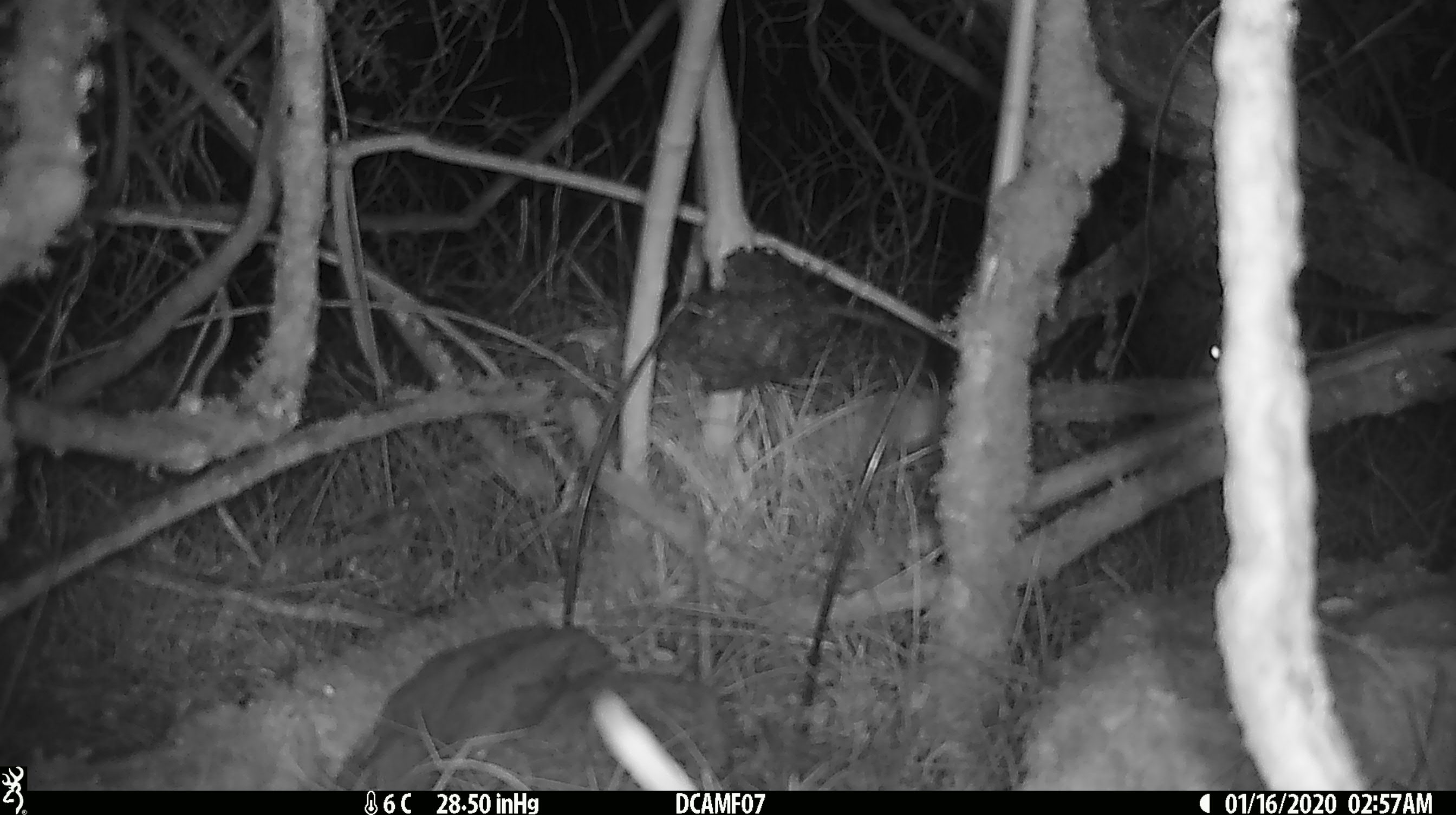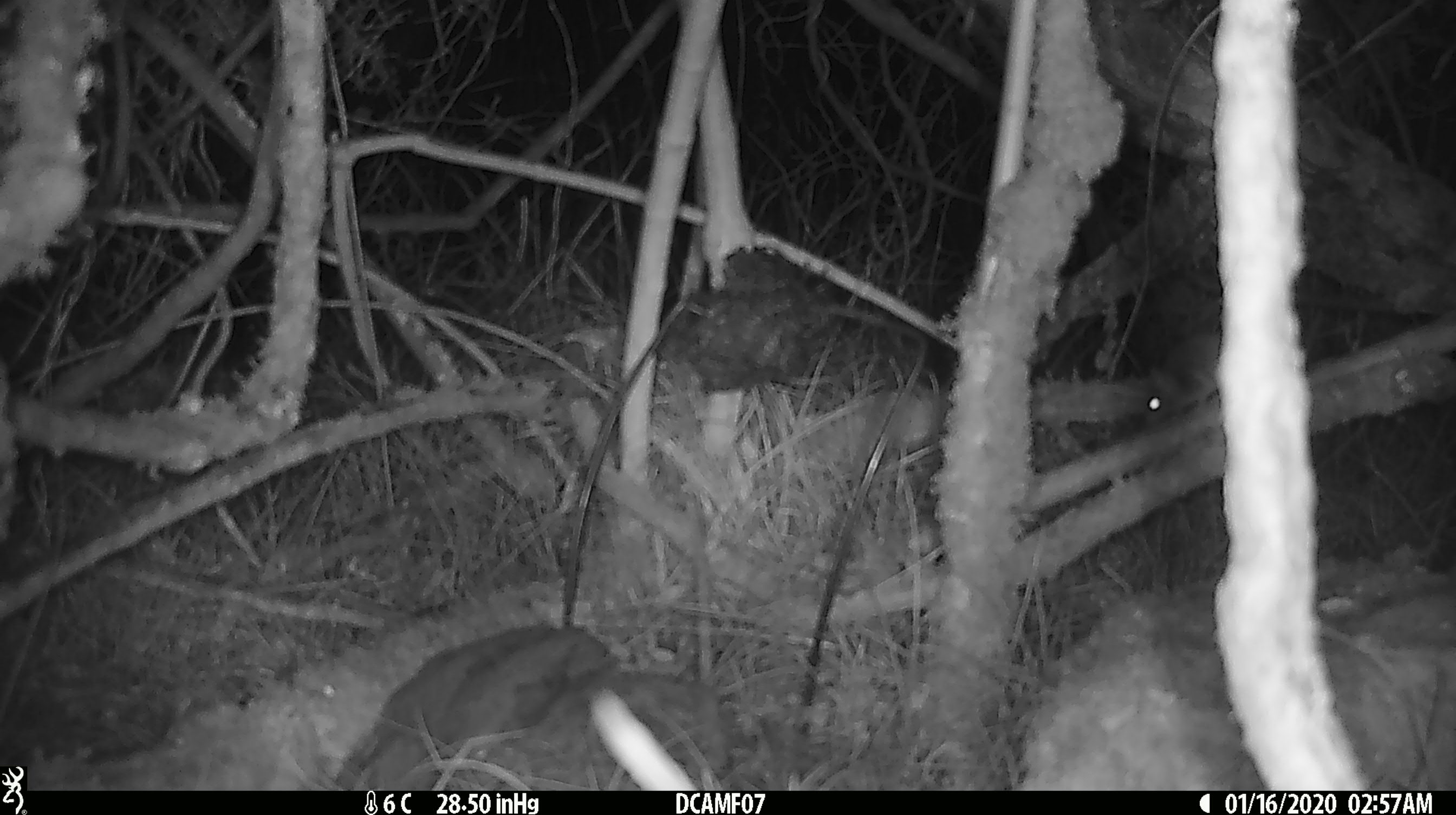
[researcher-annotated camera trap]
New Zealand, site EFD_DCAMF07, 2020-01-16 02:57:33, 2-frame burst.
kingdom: Animalia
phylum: Chordata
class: Mammalia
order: Rodentia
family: Muridae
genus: Mus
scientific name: Mus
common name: mouse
Mouse (Mus).